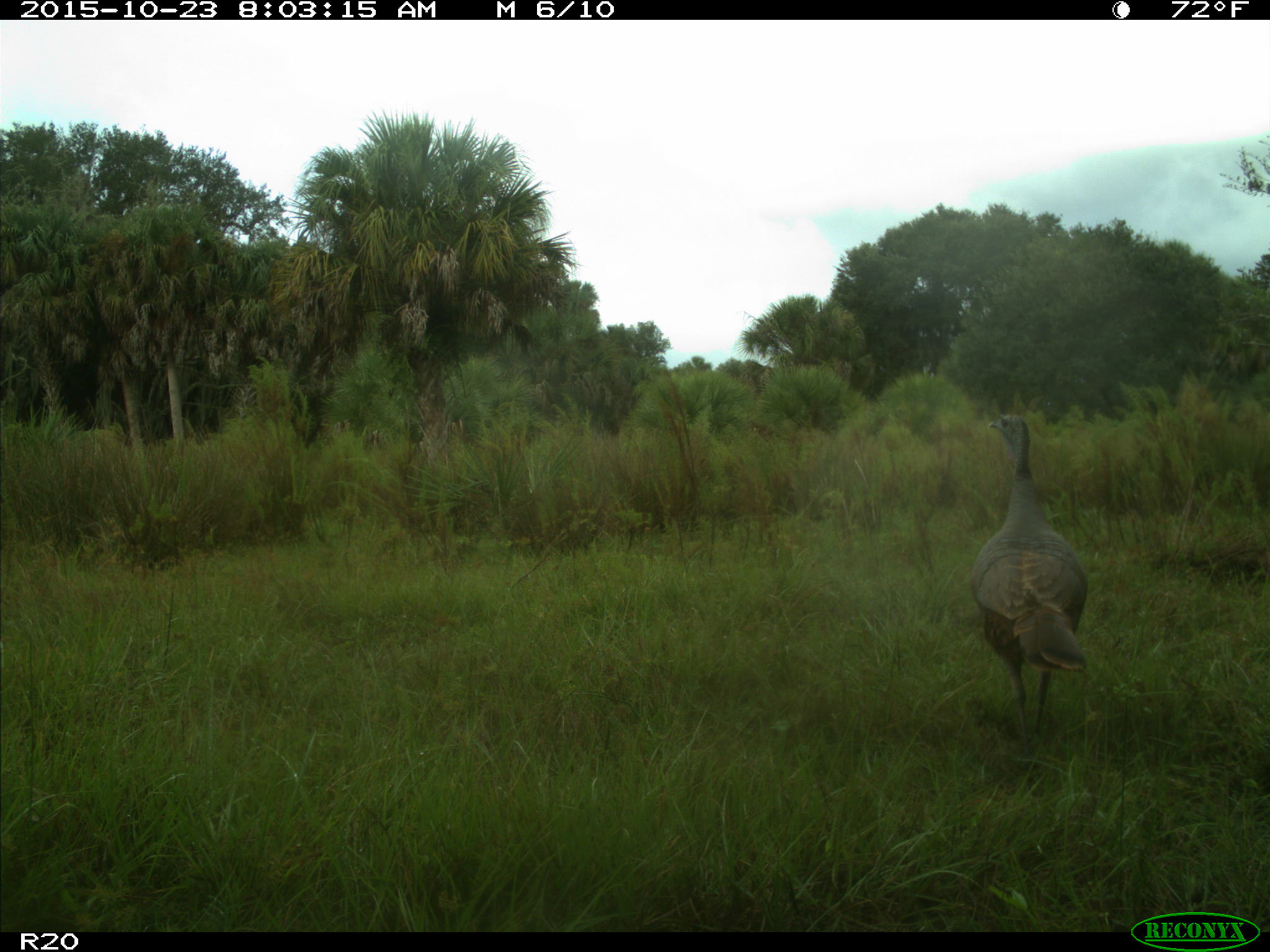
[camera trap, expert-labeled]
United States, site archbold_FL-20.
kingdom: Animalia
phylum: Chordata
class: Aves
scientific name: Aves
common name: birds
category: unidentified bird